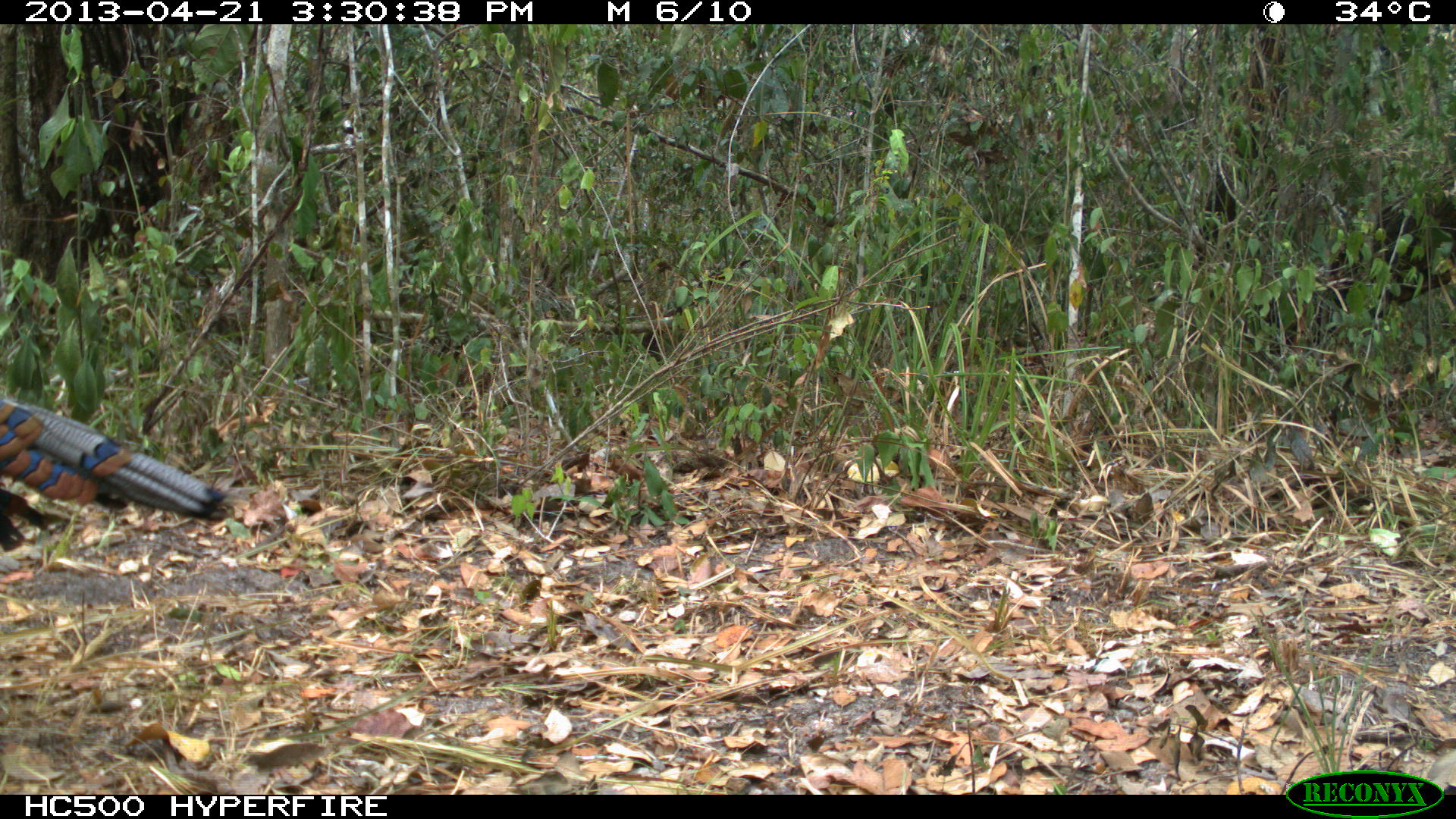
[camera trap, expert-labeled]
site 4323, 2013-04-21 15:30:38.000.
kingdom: Animalia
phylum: Chordata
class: Aves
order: Galliformes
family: Phasianidae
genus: Meleagris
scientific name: Meleagris ocellata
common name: ocellated turkey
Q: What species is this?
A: Meleagris ocellata (ocellated turkey).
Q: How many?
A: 1.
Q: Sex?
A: Male.